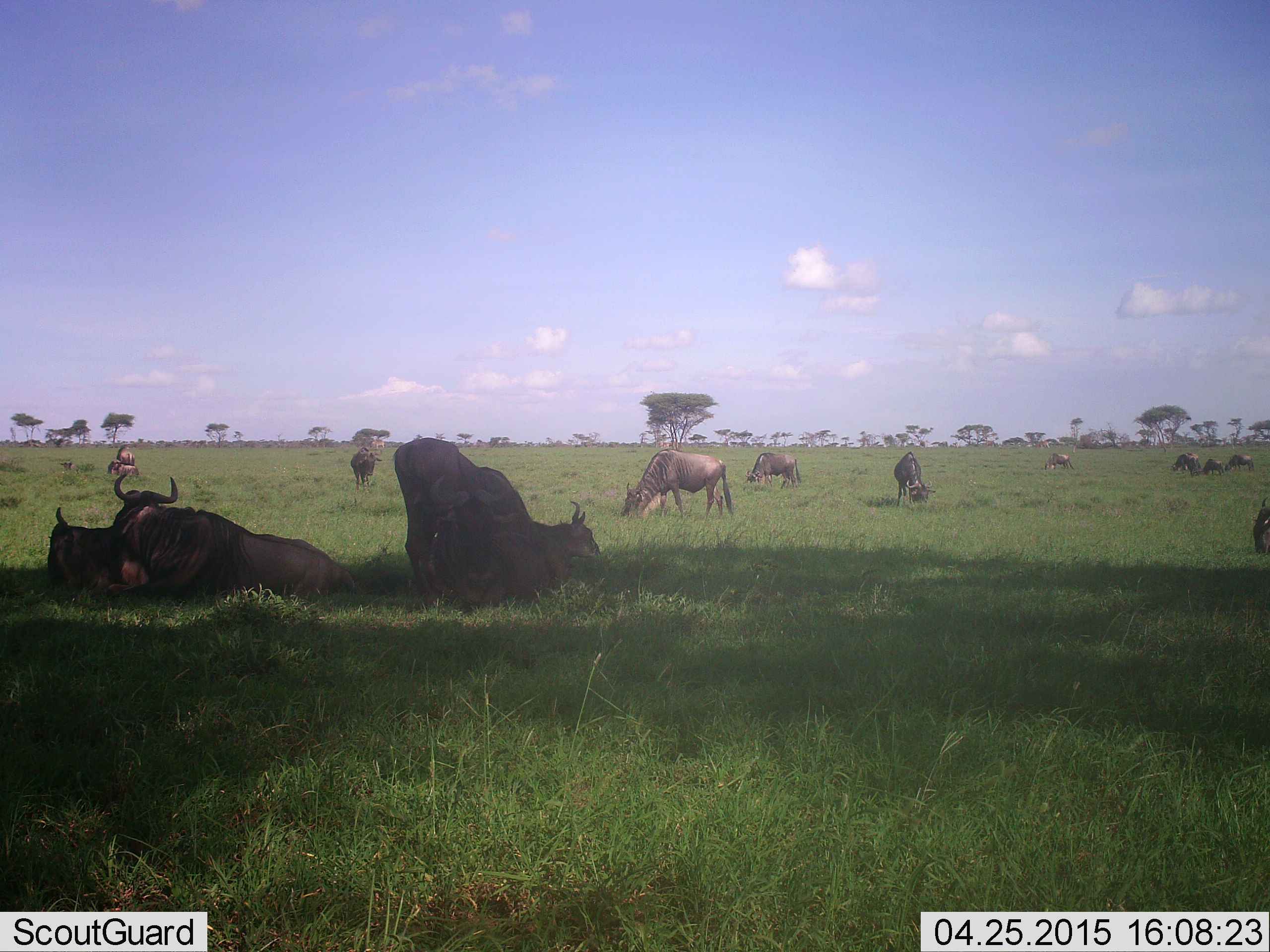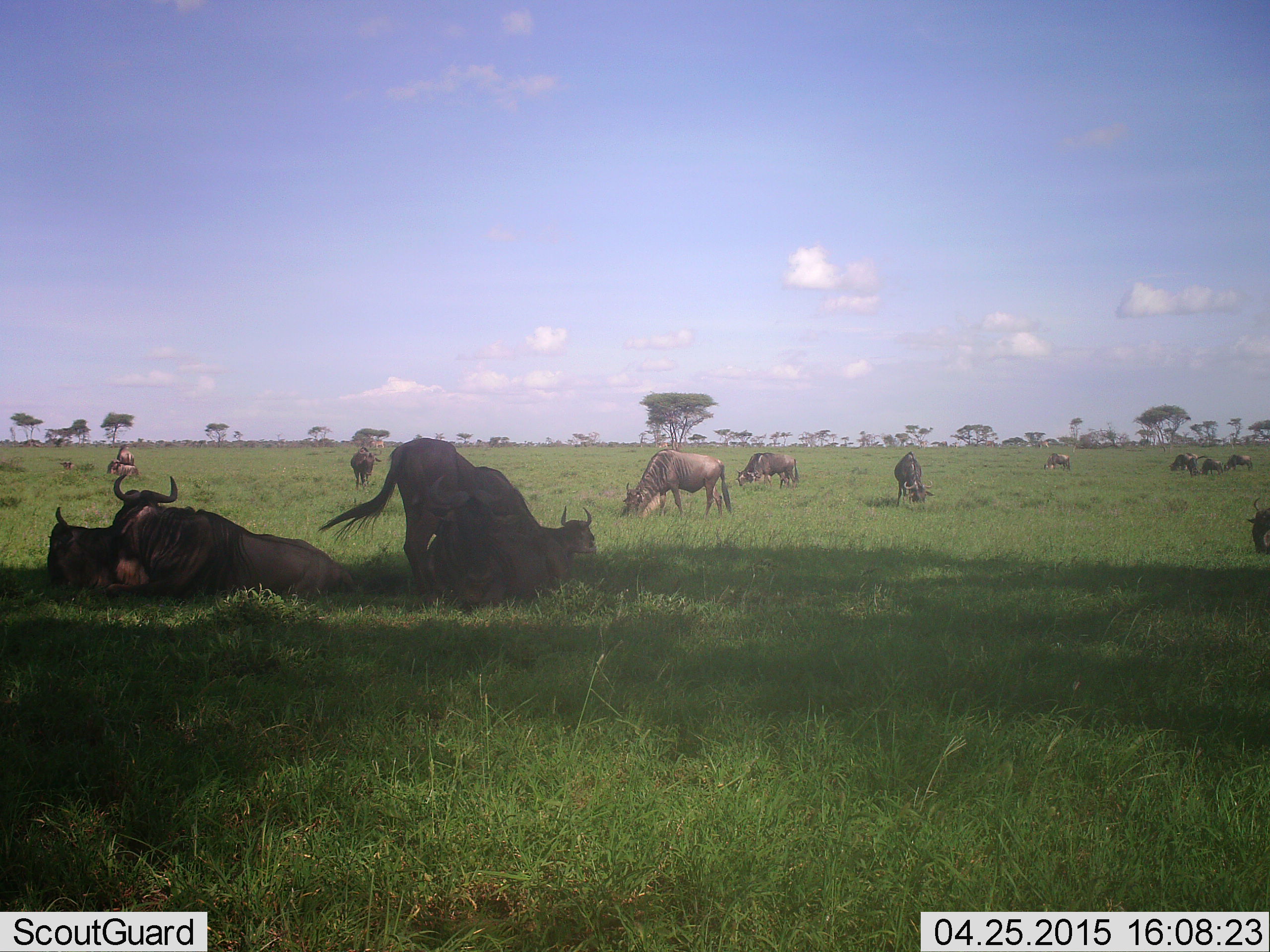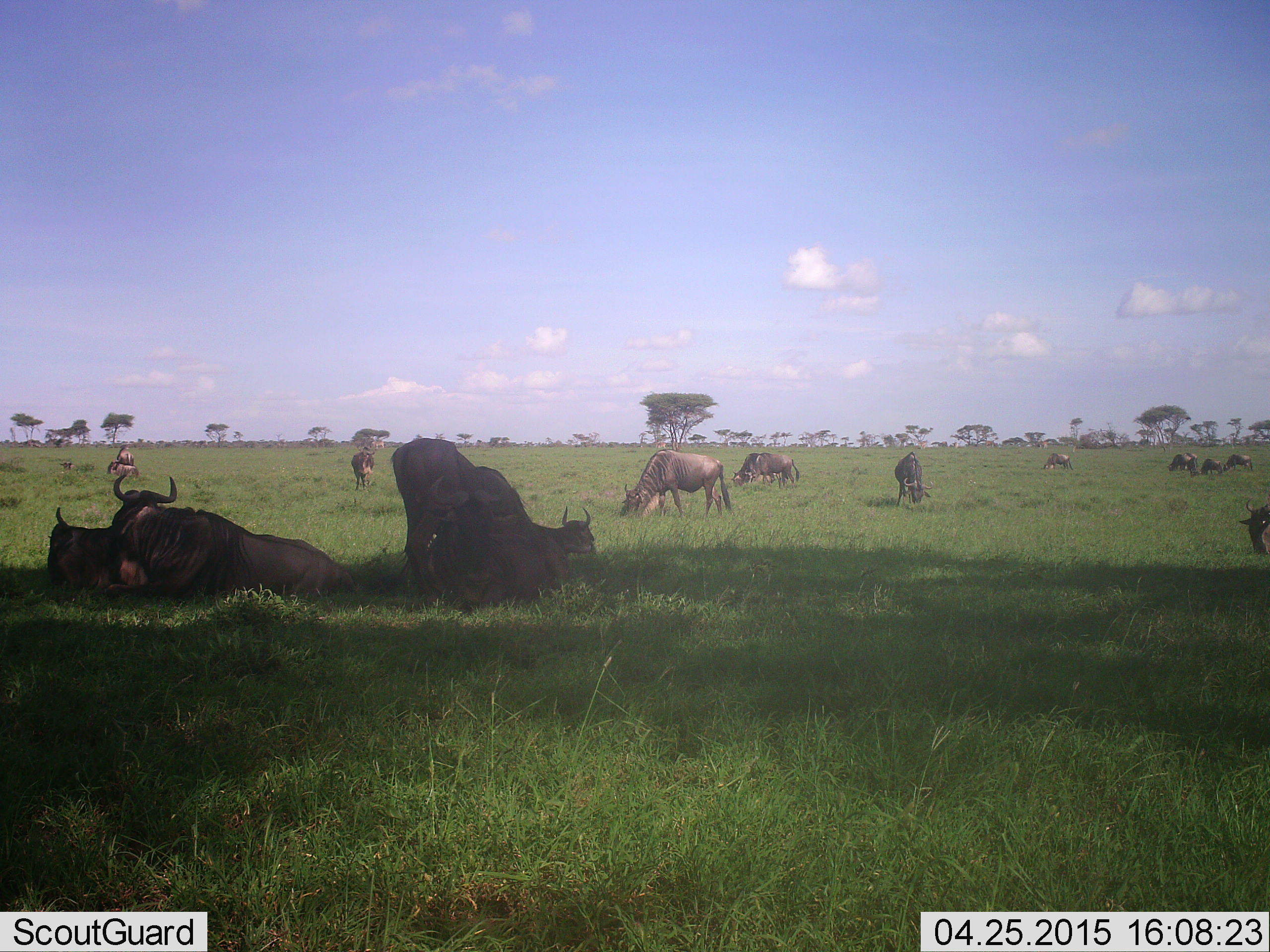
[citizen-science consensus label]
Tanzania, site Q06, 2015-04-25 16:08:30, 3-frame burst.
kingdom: Animalia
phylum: Chordata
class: Mammalia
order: Artiodactyla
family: Bovidae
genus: Connochaetes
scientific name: Connochaetes taurinus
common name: blue wildebeest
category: wildebeest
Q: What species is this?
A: Wildebeest (blue wildebeest) (Connochaetes taurinus).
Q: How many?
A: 11-50.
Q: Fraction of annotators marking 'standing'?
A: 30%.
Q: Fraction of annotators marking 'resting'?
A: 100%.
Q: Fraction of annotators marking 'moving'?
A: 10%.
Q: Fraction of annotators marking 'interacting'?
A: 20%.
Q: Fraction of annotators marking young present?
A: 0%.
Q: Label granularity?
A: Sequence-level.